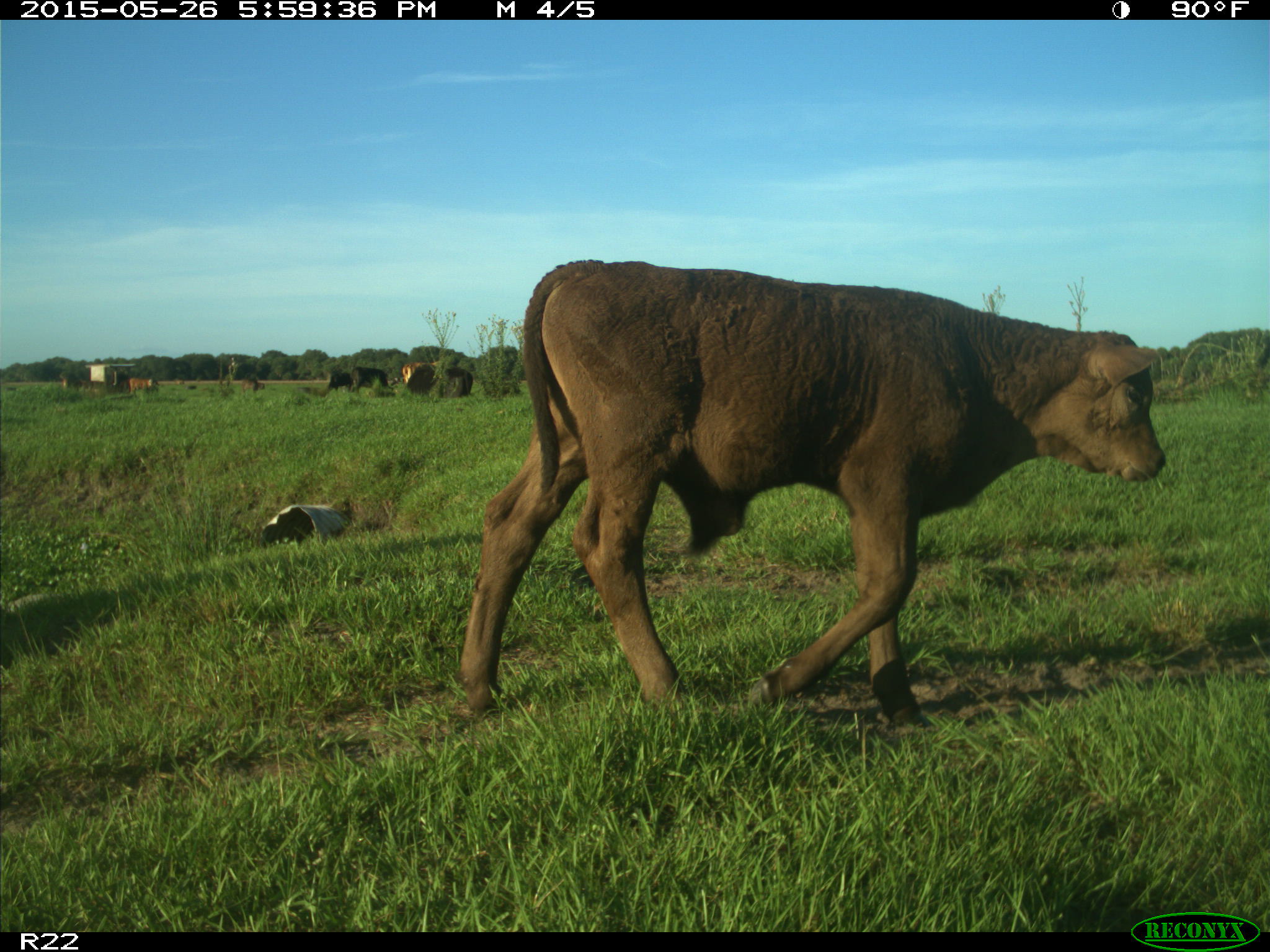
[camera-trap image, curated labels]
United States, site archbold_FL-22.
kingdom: Animalia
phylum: Chordata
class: Mammalia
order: Artiodactyla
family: Bovidae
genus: Bos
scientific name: Bos taurus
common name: domestic cow